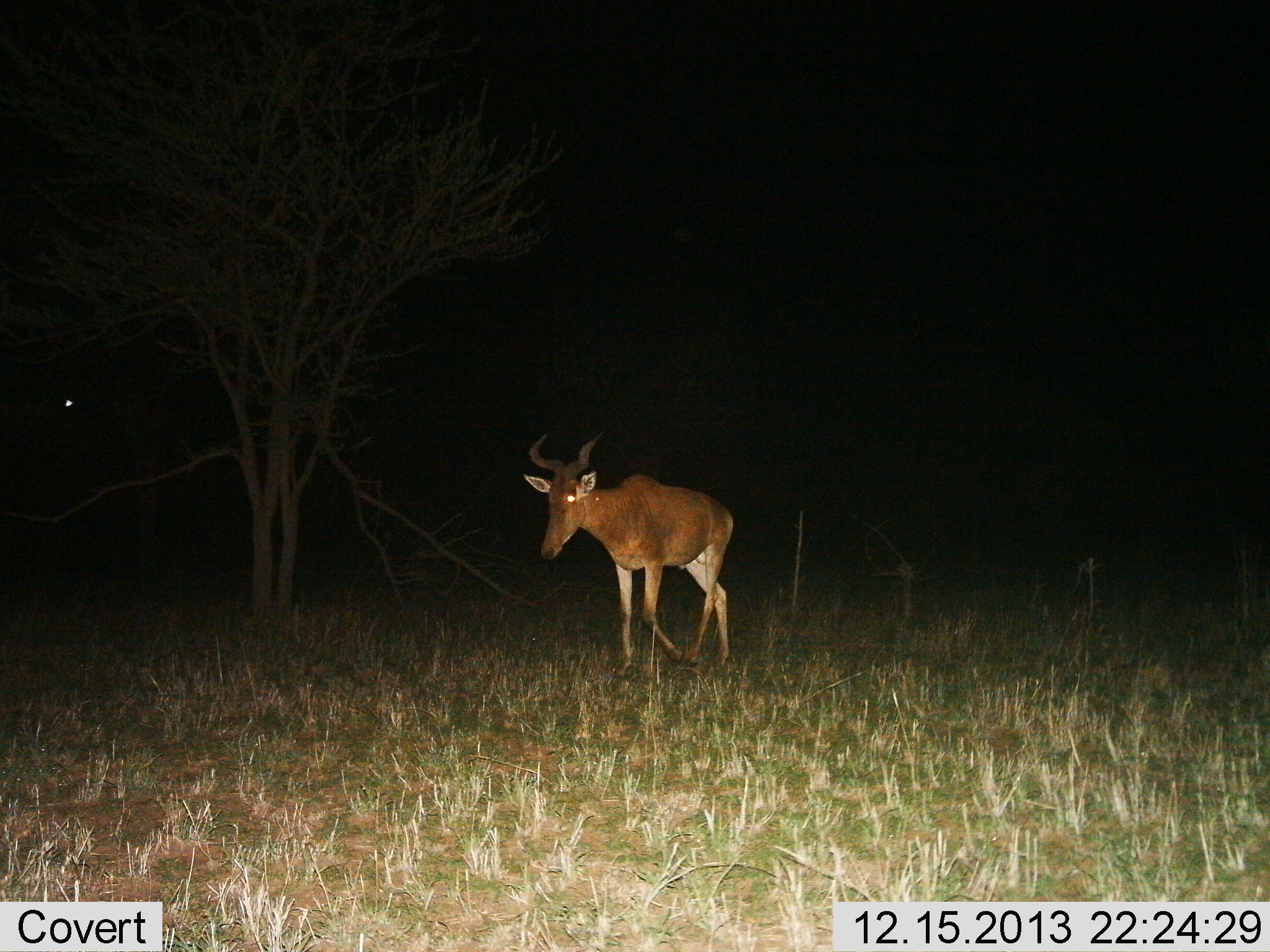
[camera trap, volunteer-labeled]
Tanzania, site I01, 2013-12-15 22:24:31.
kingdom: Animalia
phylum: Chordata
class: Mammalia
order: Artiodactyla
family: Bovidae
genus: Alcelaphus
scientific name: Alcelaphus buselaphus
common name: hartebeest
Hartebeest (Alcelaphus buselaphus), count 1. Behavior (volunteer vote fractions): standing 20%, resting 0%, moving 80%, interacting 0%. Young present (vote fraction): 0%. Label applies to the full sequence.